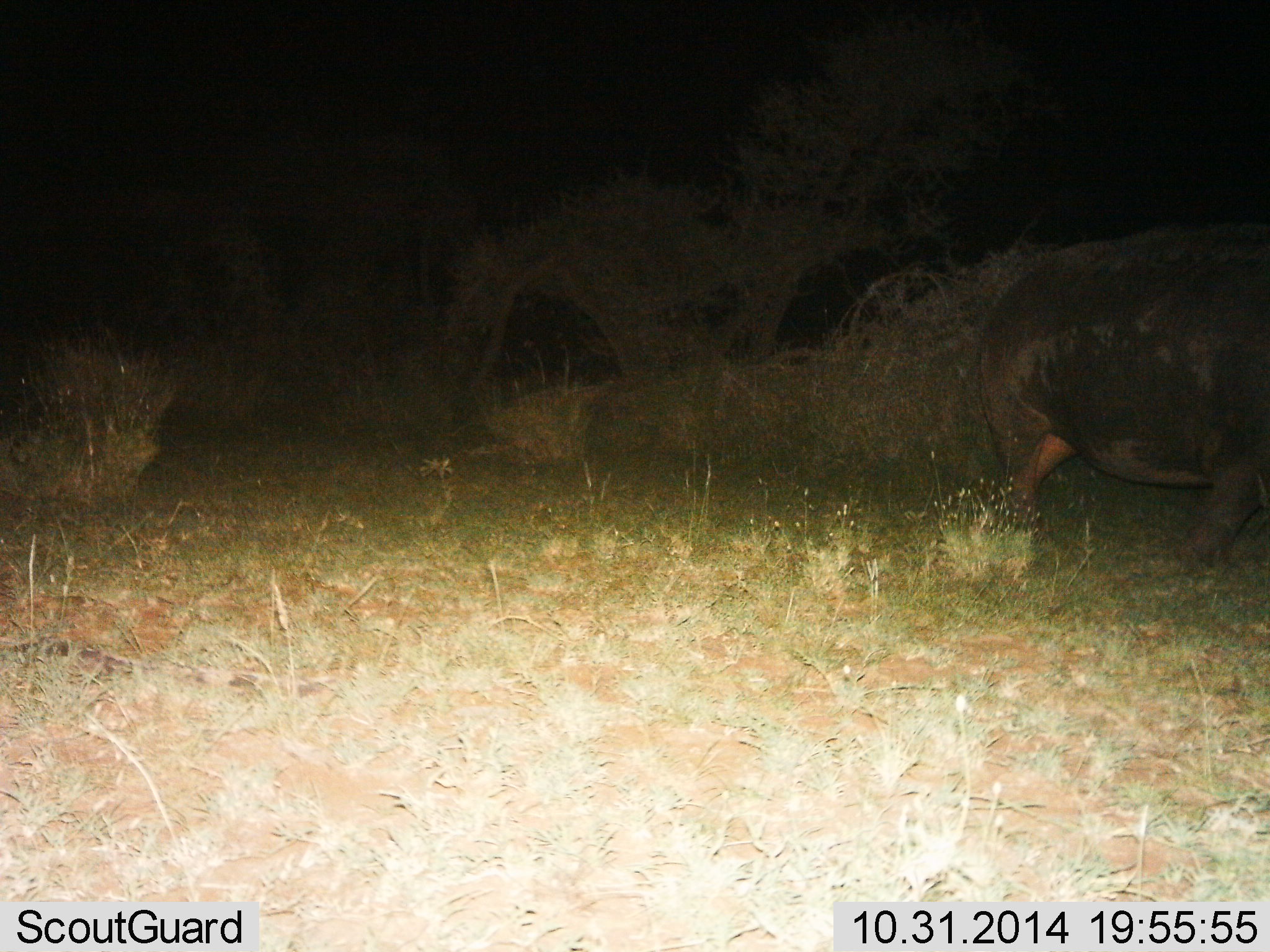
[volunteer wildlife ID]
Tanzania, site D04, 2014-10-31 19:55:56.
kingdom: Animalia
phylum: Chordata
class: Mammalia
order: Artiodactyla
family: Hippopotamidae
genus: Hippopotamus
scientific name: Hippopotamus amphibius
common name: hippopotamus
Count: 1.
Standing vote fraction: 40%.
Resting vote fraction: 0%.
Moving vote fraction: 50%.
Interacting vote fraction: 0%.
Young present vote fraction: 0%.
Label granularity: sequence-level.